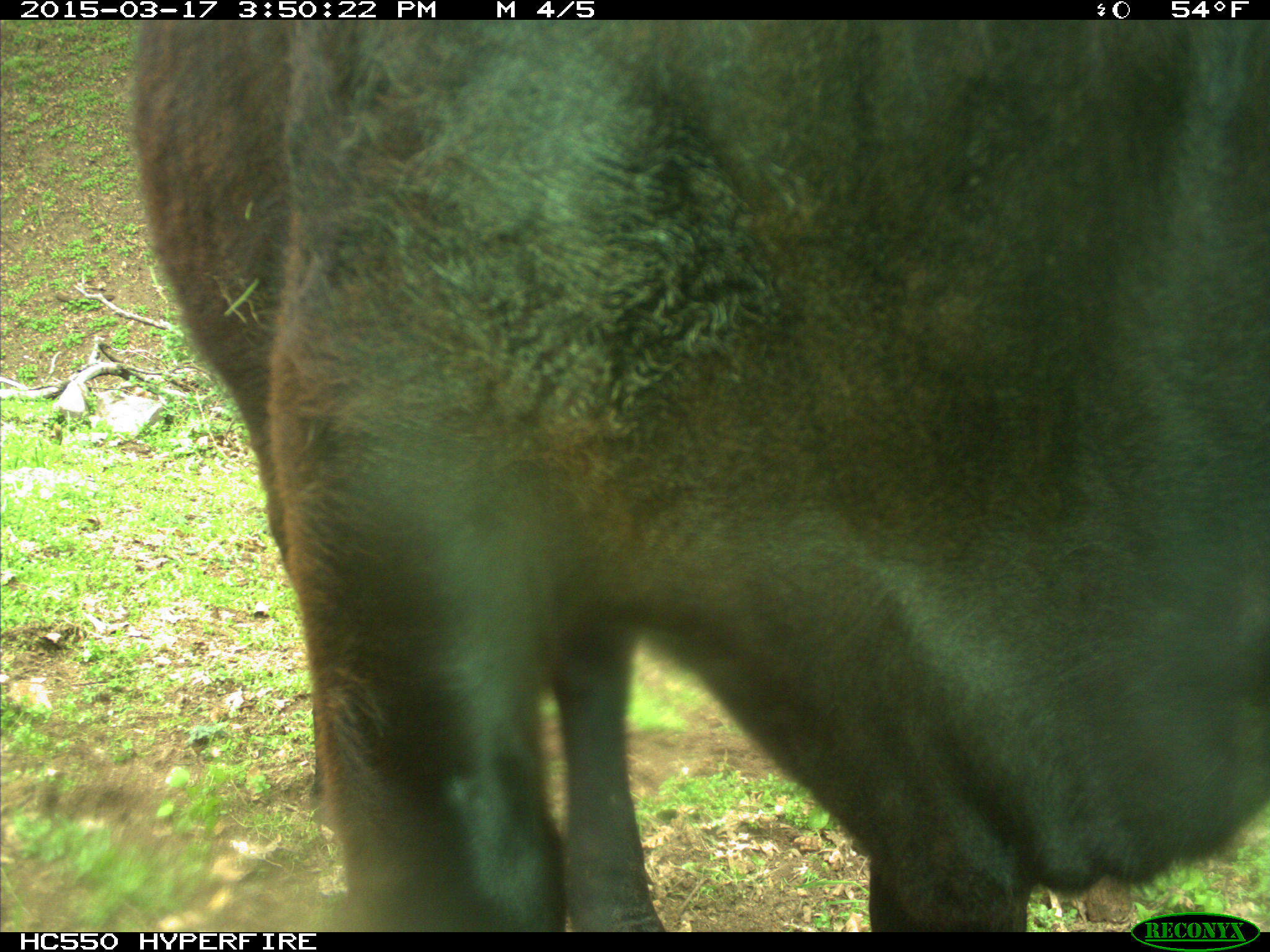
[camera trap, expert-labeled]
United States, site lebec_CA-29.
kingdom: Animalia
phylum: Chordata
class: Mammalia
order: Artiodactyla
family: Bovidae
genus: Bos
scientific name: Bos taurus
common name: domestic cow